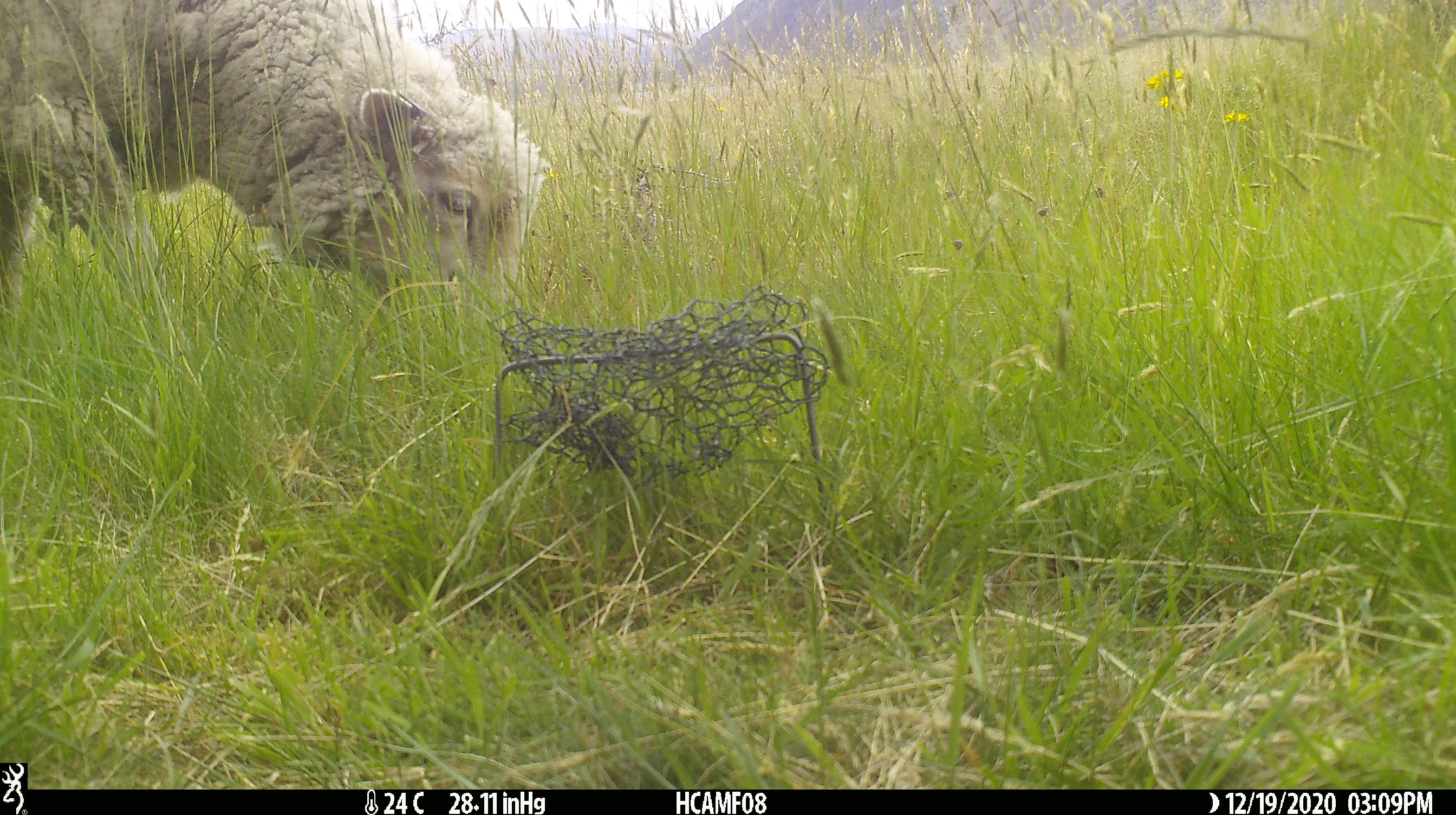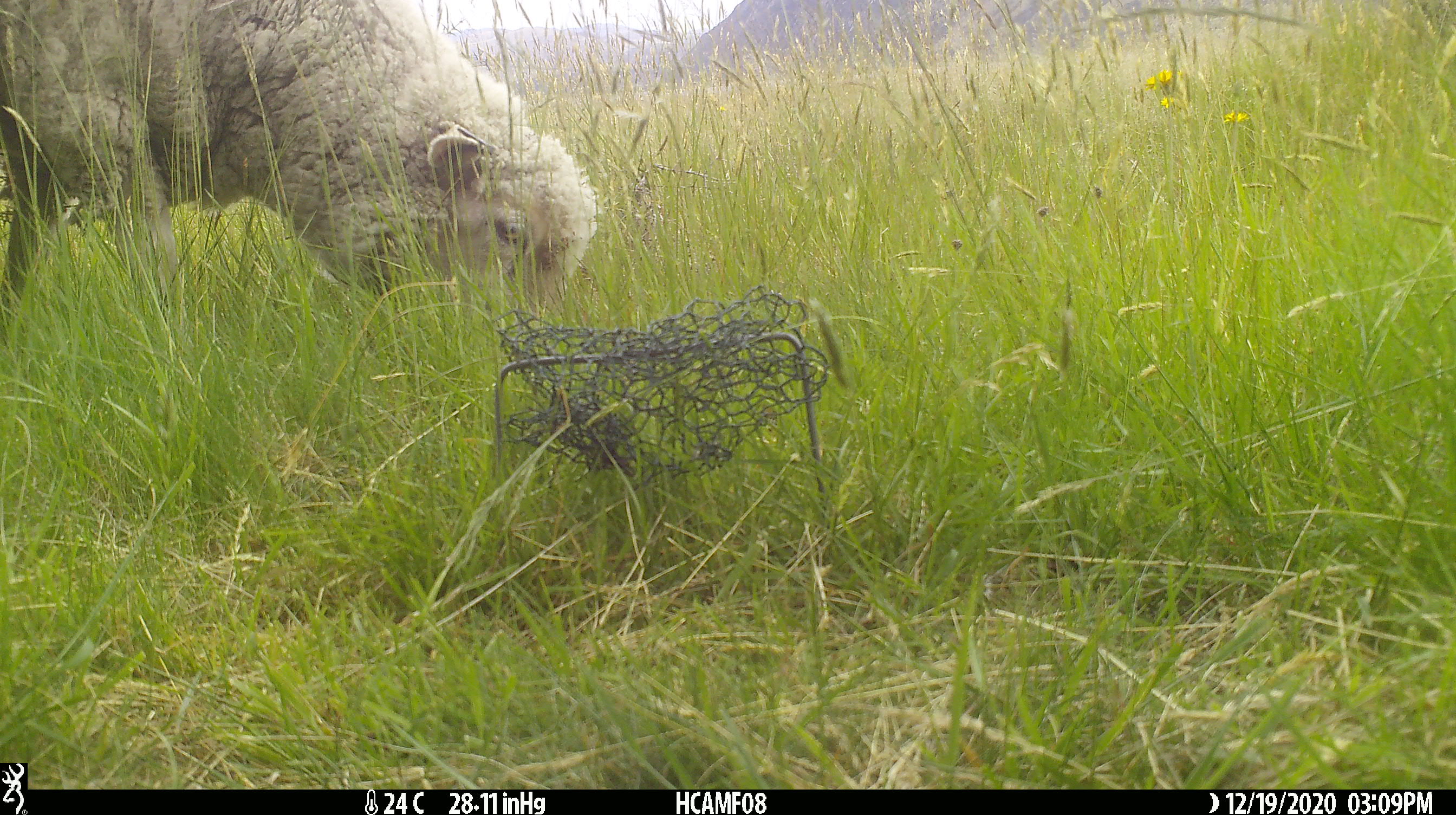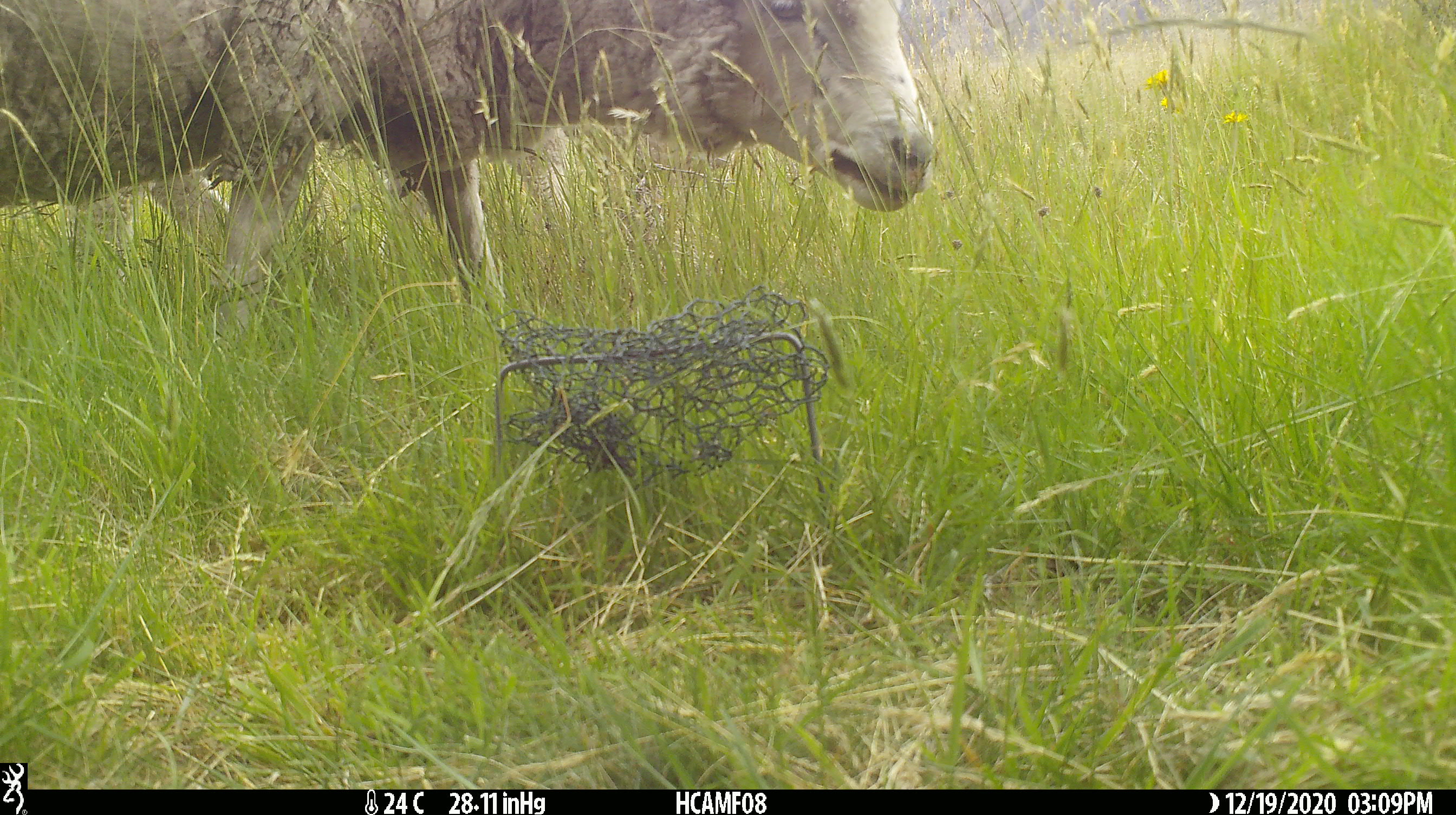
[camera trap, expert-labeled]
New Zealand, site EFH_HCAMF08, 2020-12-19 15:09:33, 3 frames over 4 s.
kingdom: Animalia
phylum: Chordata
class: Mammalia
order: Artiodactyla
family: Bovidae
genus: Ovis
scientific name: Ovis aries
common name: domestic sheep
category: sheep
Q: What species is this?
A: Sheep (domestic sheep) (Ovis aries).